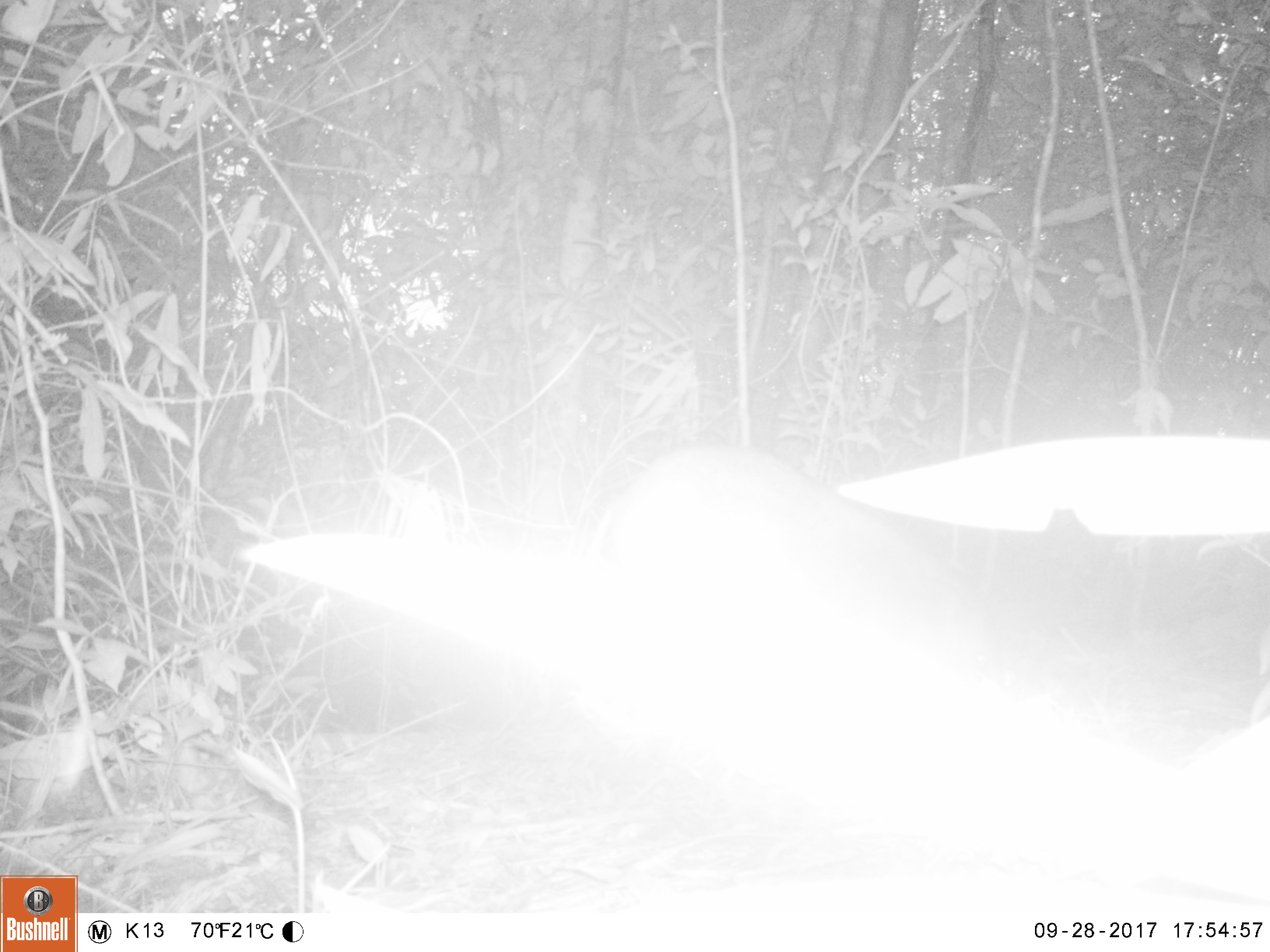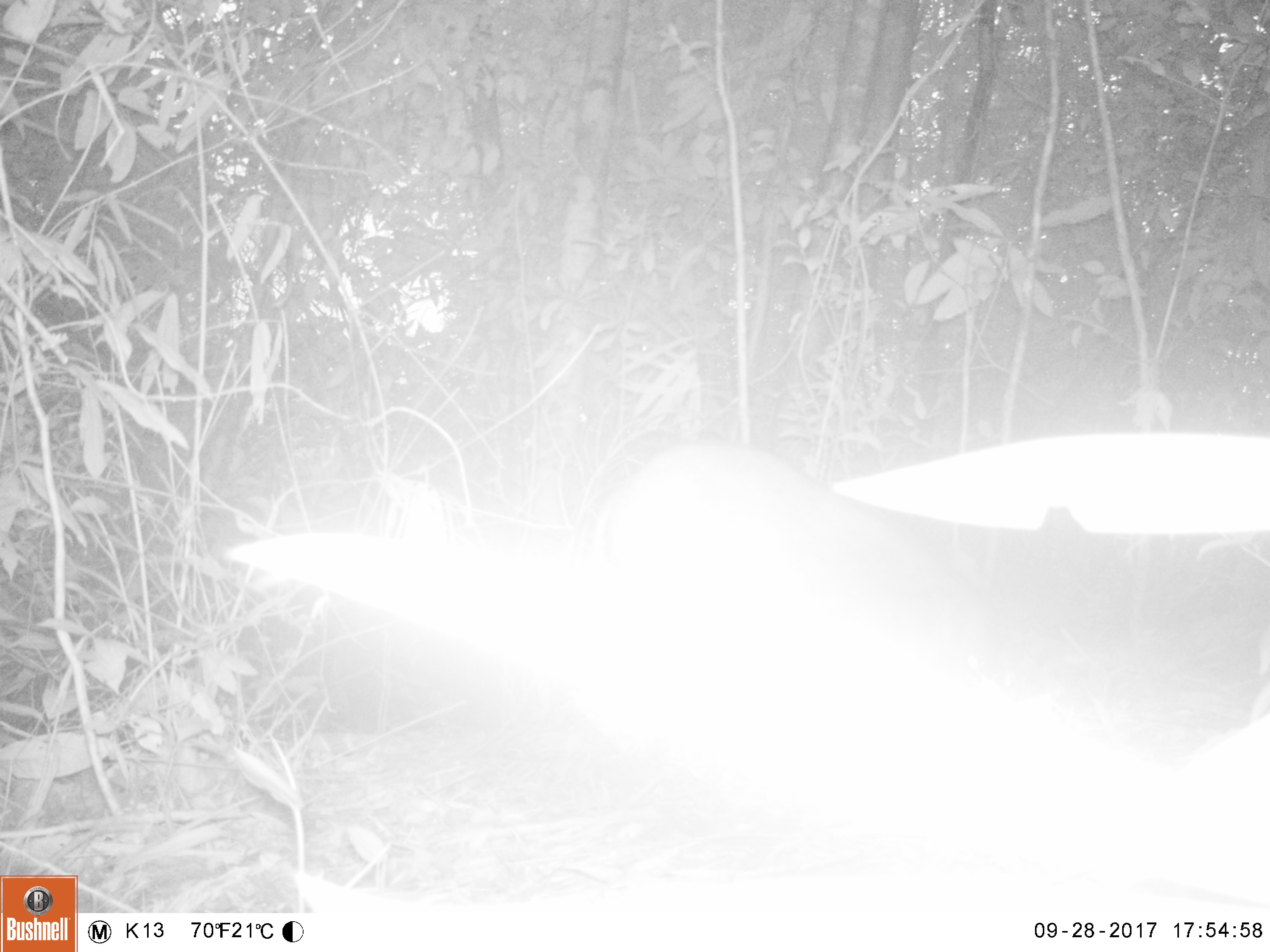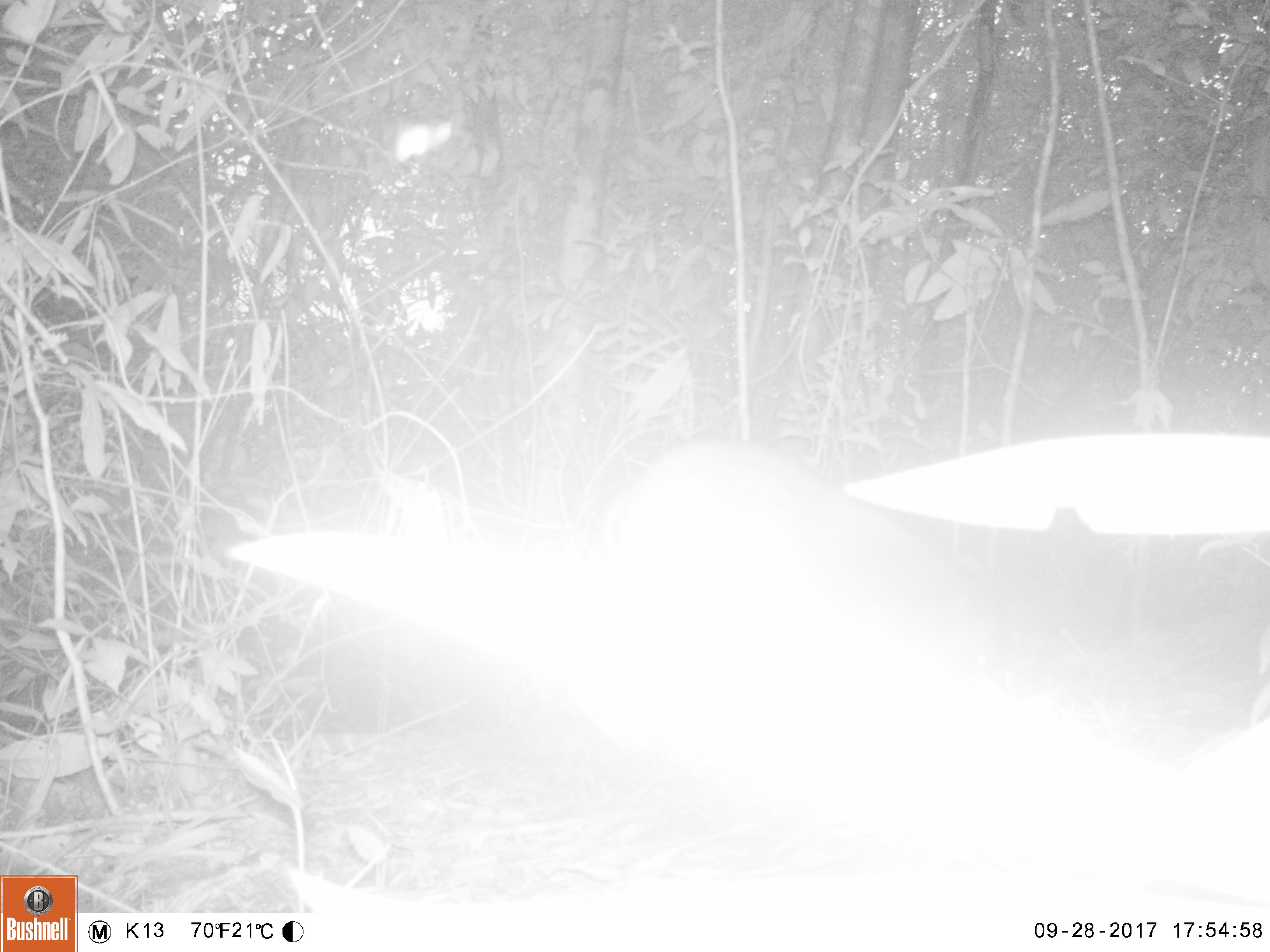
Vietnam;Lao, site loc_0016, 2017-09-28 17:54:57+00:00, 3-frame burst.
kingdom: Animalia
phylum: Chordata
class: Mammalia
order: Artiodactyla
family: Suidae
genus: Sus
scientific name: Sus scrofa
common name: eurasian wild pig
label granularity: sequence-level